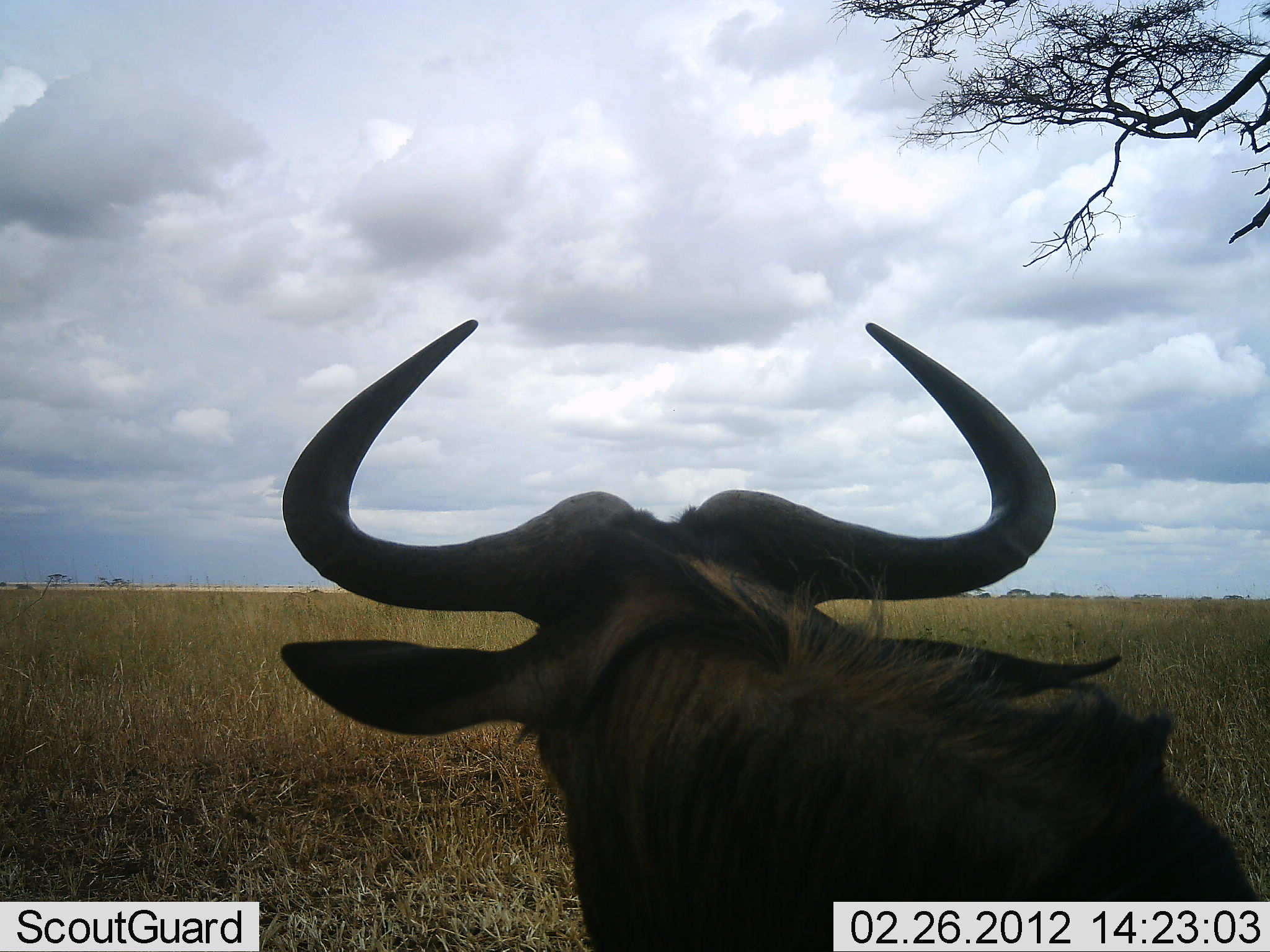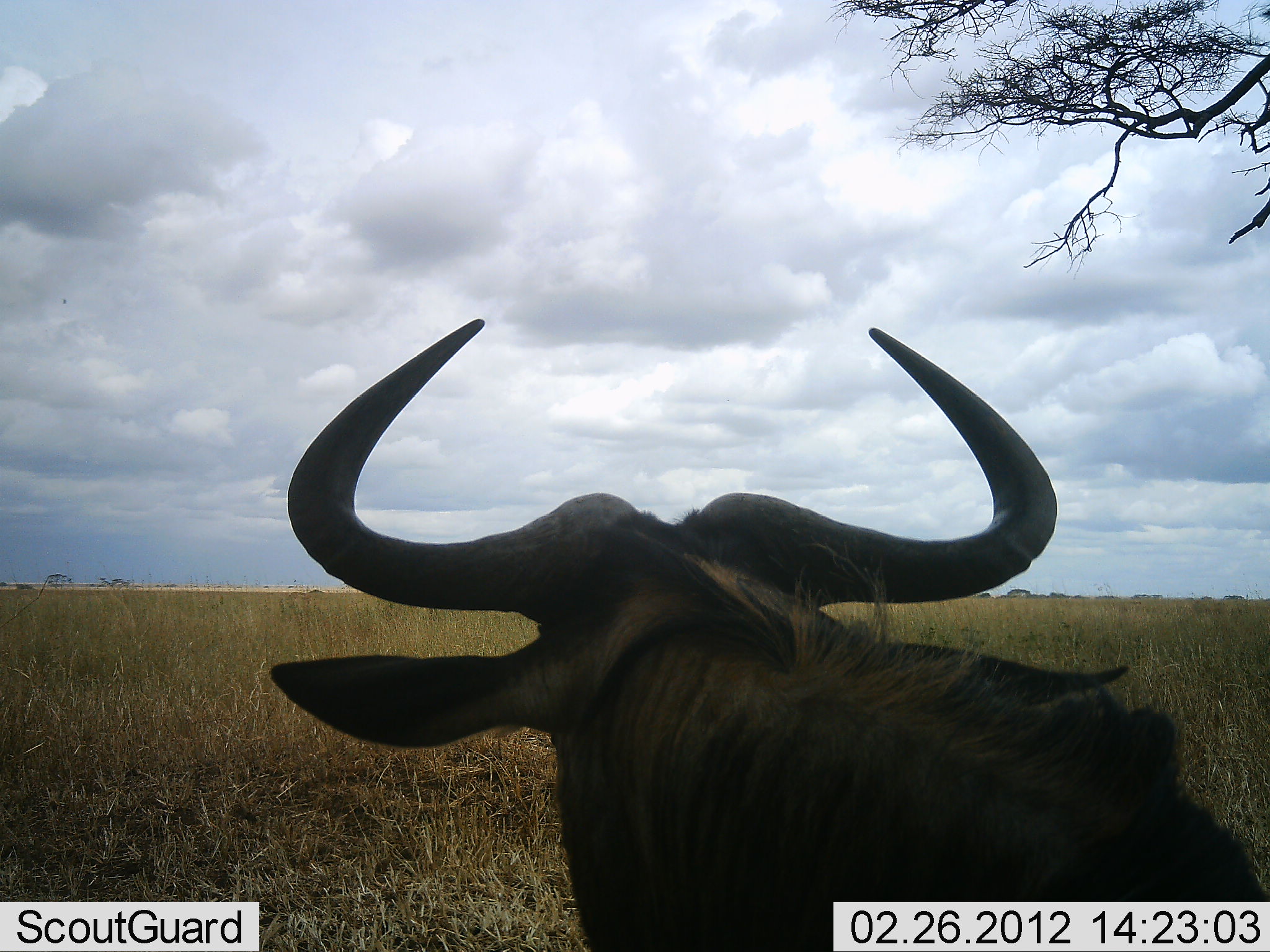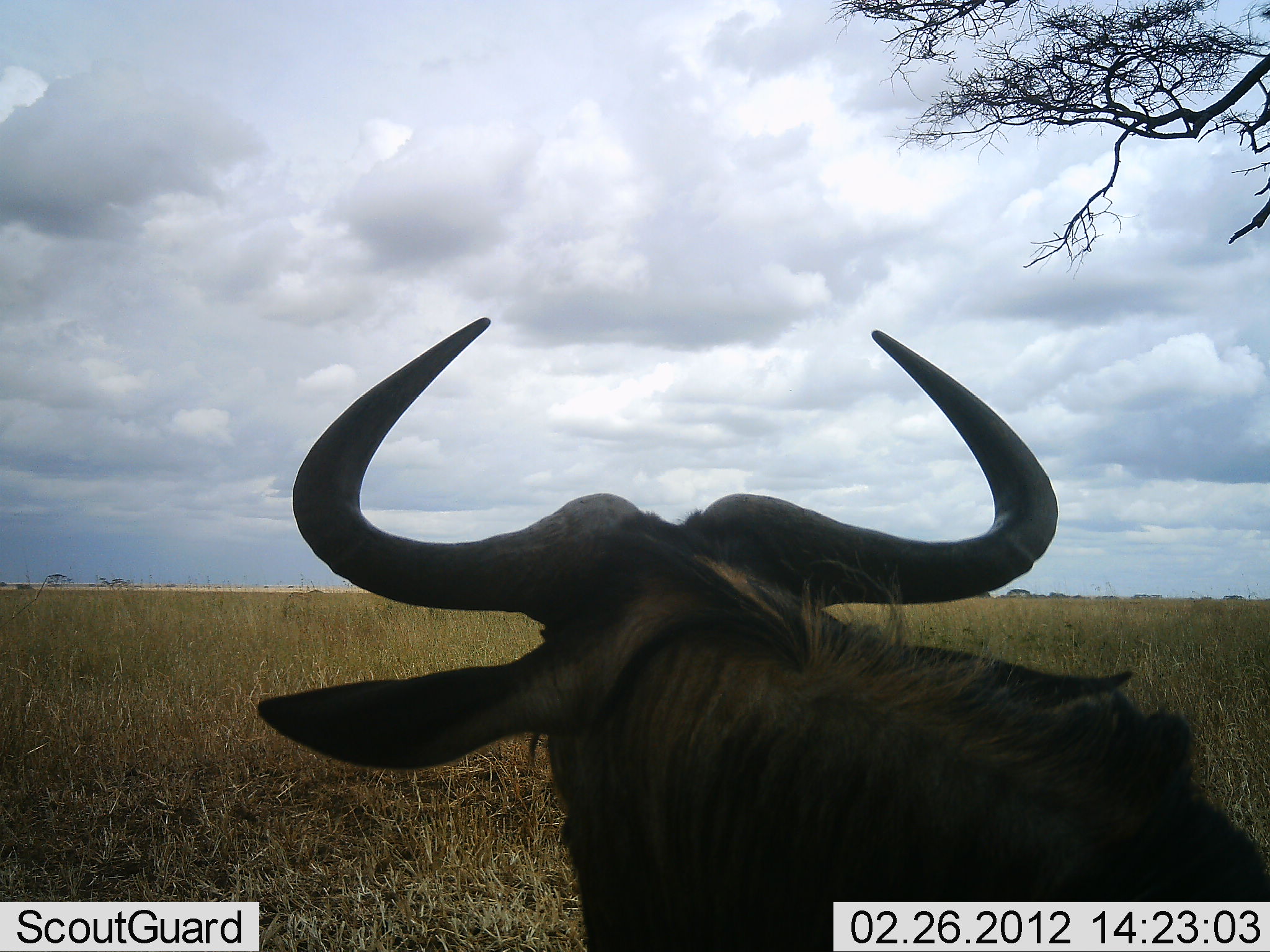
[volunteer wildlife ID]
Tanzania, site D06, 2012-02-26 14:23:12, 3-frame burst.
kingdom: Animalia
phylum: Chordata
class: Mammalia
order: Artiodactyla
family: Bovidae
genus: Connochaetes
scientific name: Connochaetes taurinus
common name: blue wildebeest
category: wildebeest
Wildebeest (blue wildebeest) (Connochaetes taurinus), count 1. Behavior (volunteer vote fractions): standing 50%, resting 50%, moving 0%, interacting 0%. Young present (vote fraction): 0%. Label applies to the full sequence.